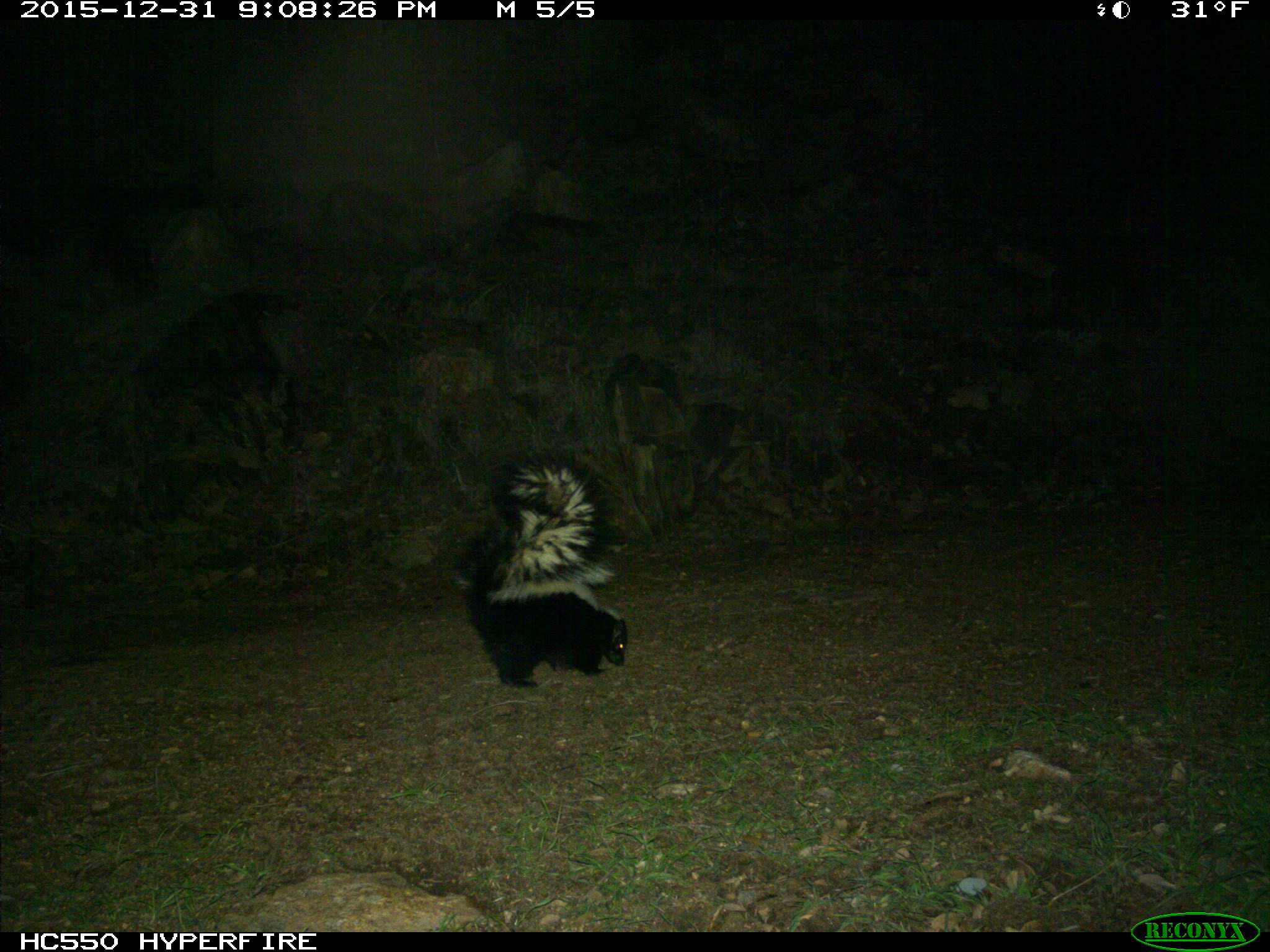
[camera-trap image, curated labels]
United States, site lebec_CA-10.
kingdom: Animalia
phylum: Chordata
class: Mammalia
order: Carnivora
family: Mephitidae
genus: Mephitis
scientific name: Mephitis mephitis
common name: striped skunk